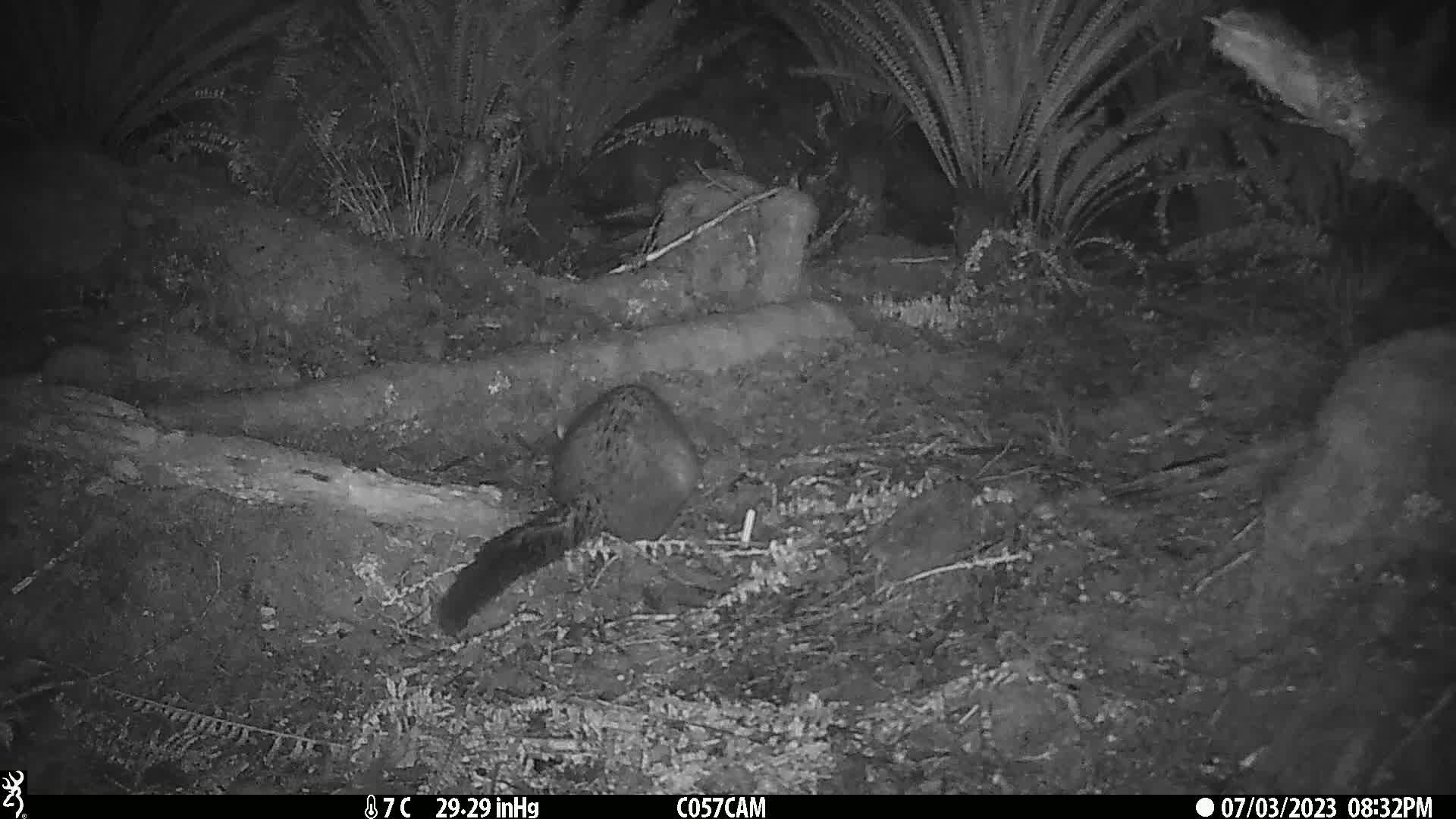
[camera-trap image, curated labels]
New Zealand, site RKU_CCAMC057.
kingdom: Animalia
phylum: Chordata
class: Mammalia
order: Diprotodontia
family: Phalangeridae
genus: Trichosurus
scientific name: Trichosurus vulpecula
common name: common brushtail possum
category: possum